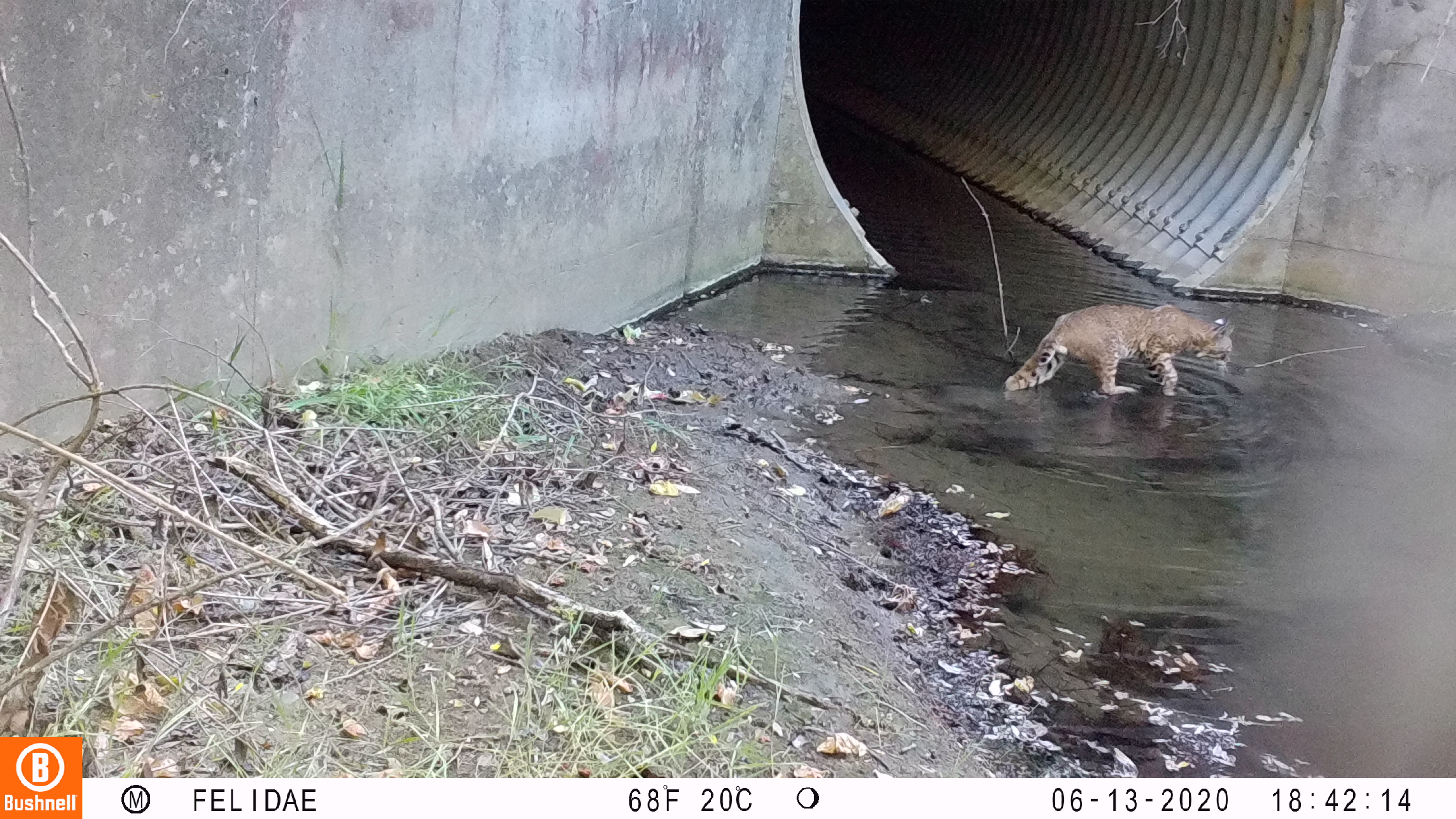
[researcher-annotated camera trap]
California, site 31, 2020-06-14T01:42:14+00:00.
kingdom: Animalia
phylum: Chordata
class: Mammalia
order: Carnivora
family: Felidae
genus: Lynx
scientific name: Lynx rufus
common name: bobcat